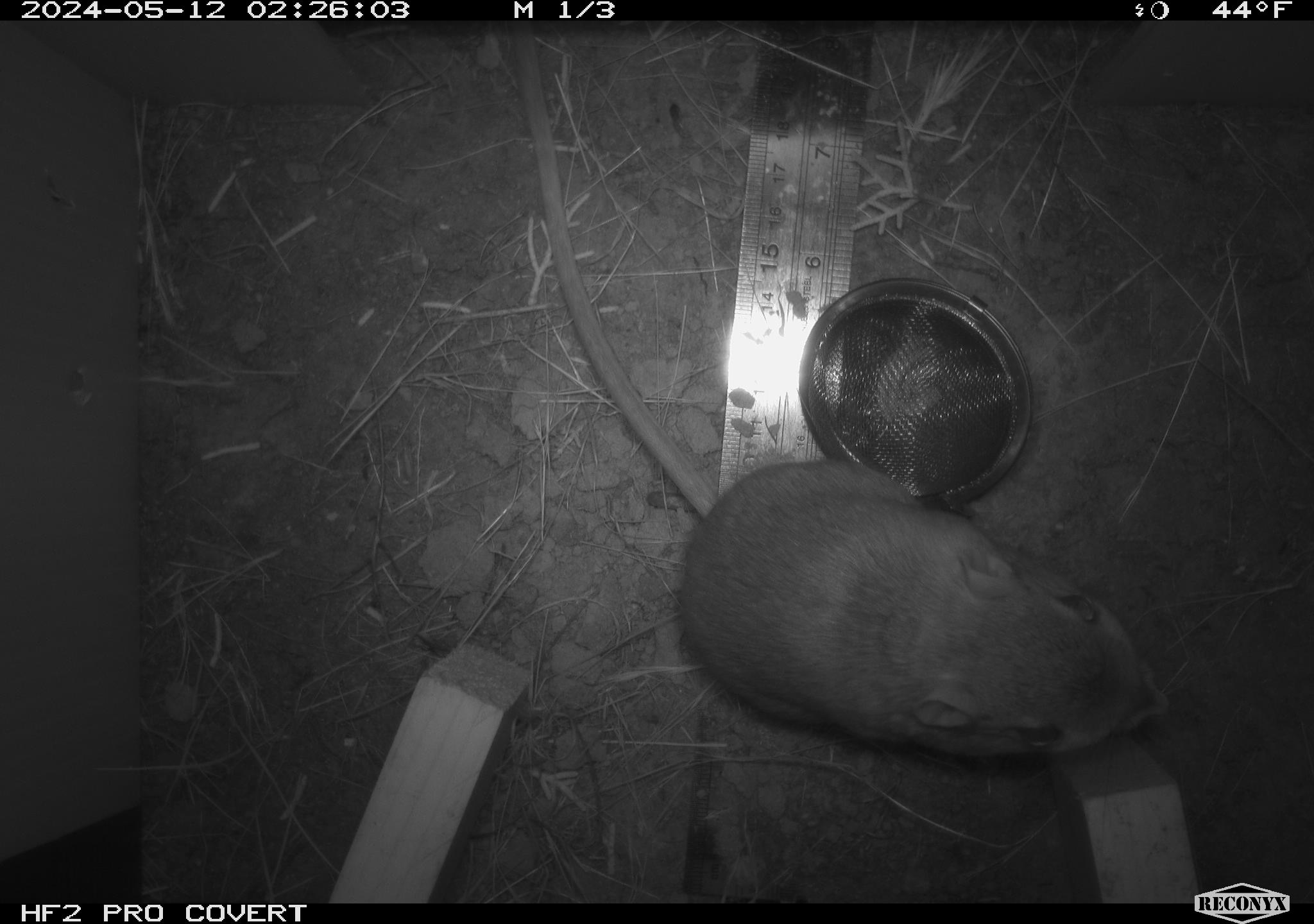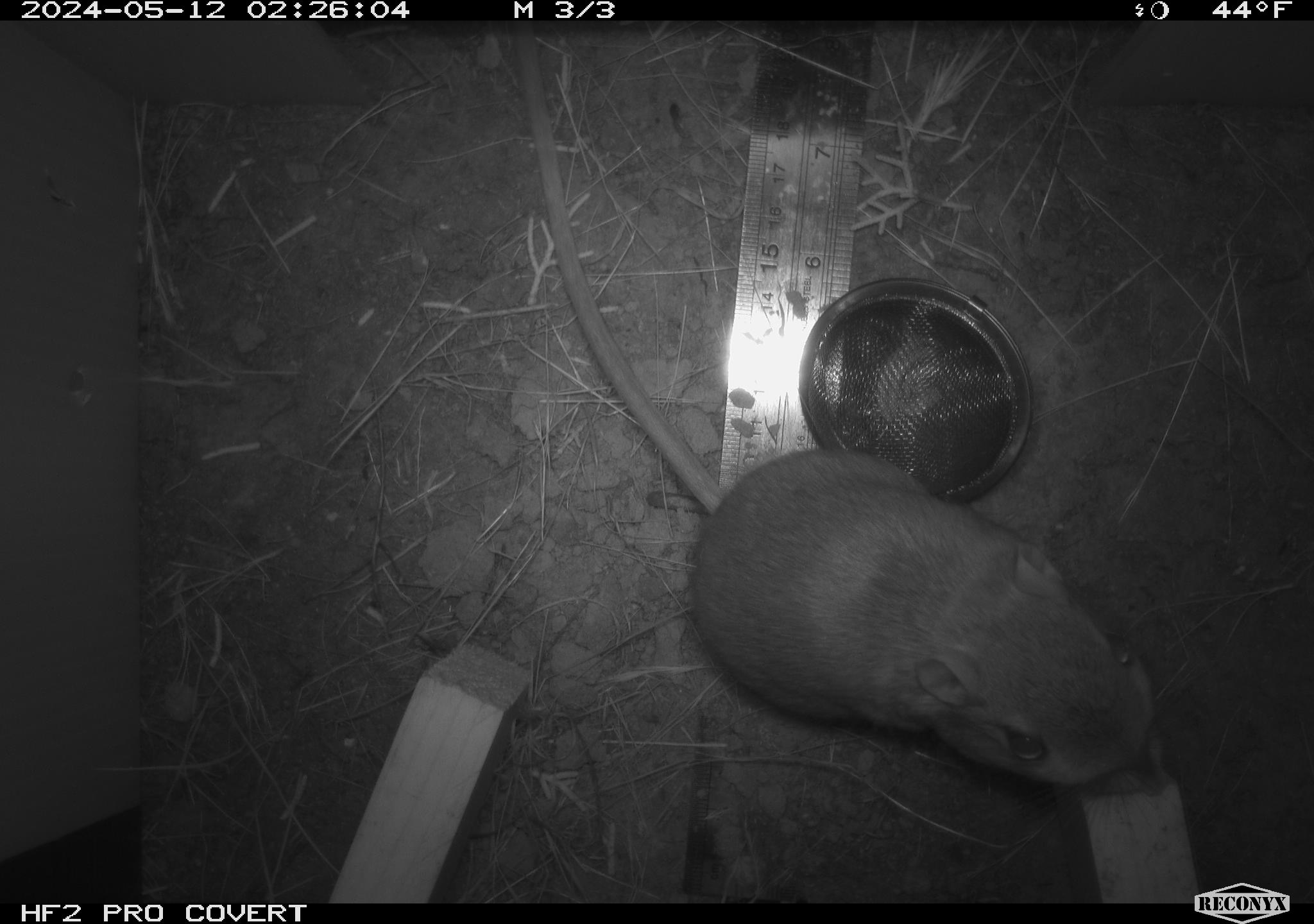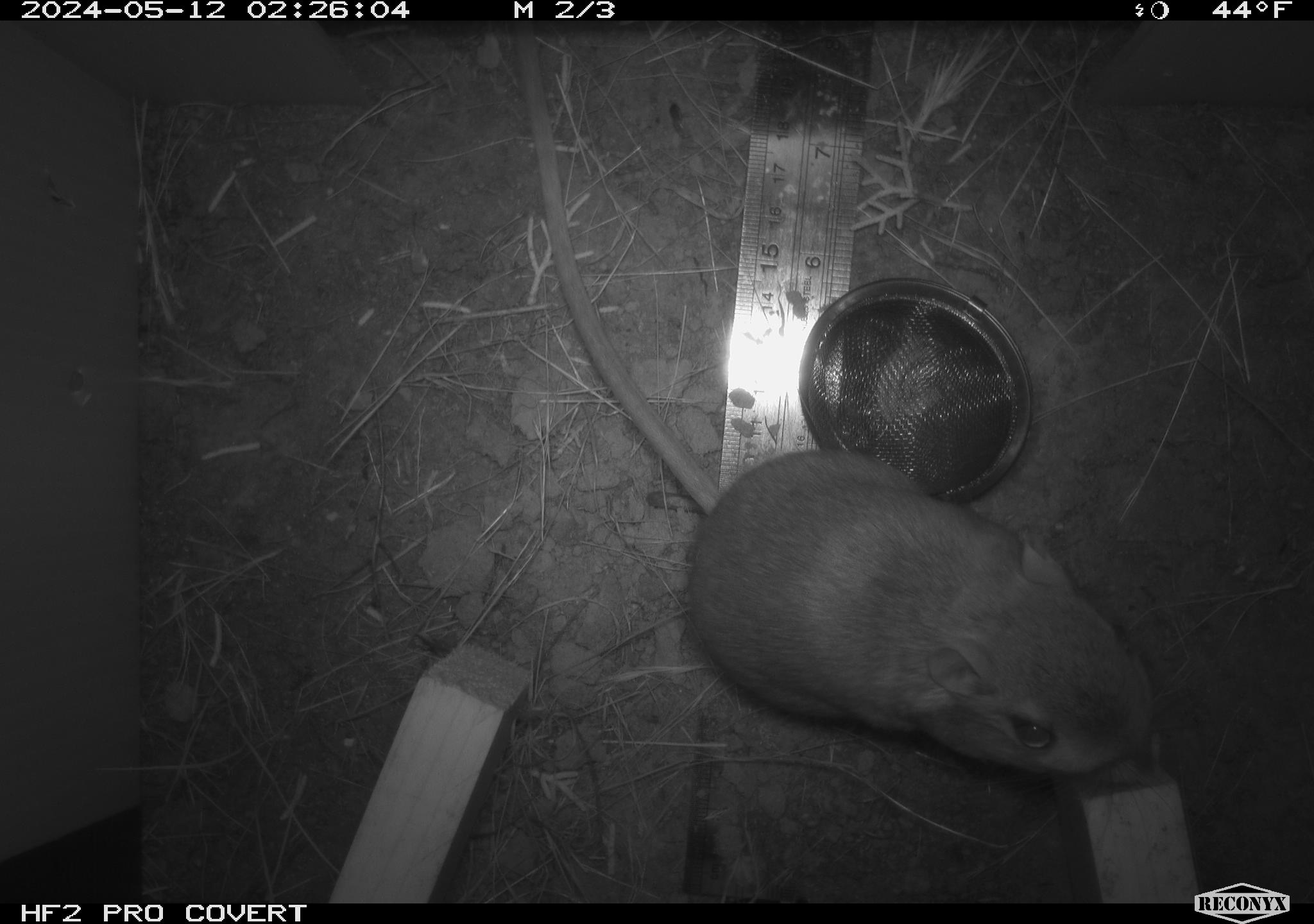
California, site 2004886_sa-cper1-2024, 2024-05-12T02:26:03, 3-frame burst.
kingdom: Animalia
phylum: Chordata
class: Mammalia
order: Rodentia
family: Heteromyidae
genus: Dipodomys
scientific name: Dipodomys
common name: kangaroo rats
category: dipodomys species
Dipodomys species (kangaroo rats) (Dipodomys).